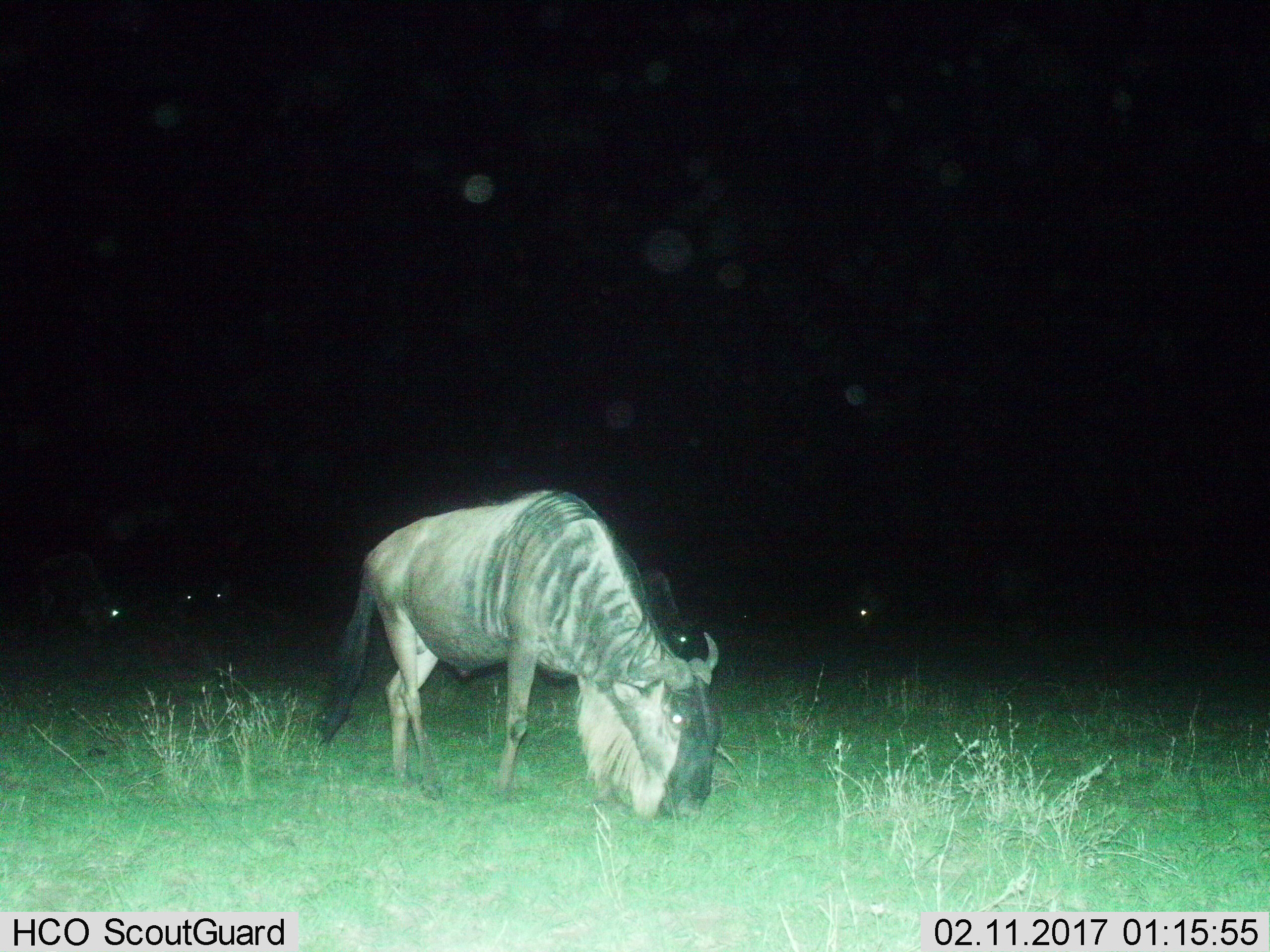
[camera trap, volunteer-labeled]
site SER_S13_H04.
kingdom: Animalia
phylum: Chordata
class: Mammalia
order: Artiodactyla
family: Bovidae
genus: Connochaetes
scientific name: Connochaetes taurinus taurinus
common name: blue wildebeest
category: wildebeestblue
Wildebeestblue (blue wildebeest) (Connochaetes taurinus taurinus), count 5. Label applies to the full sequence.